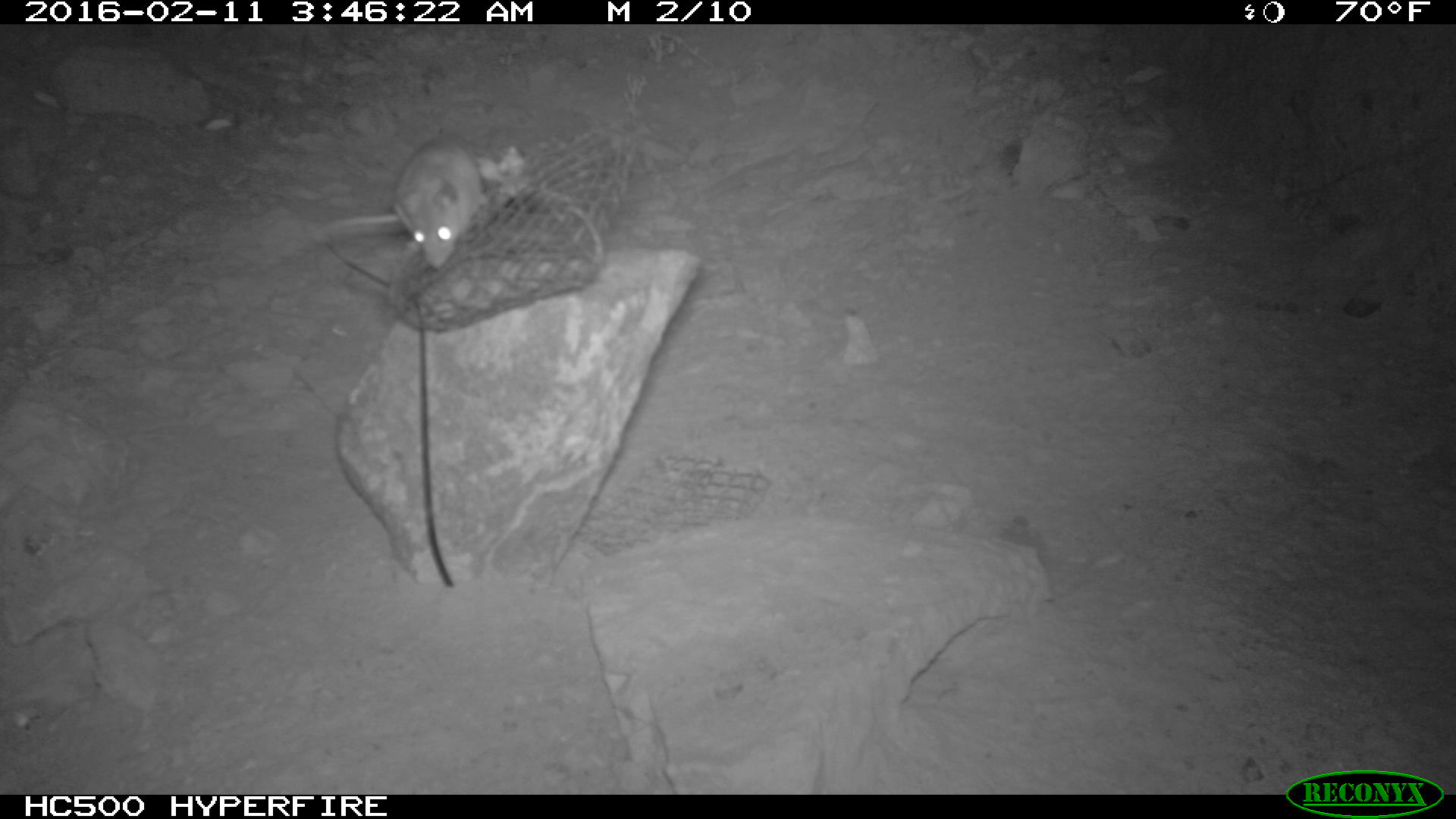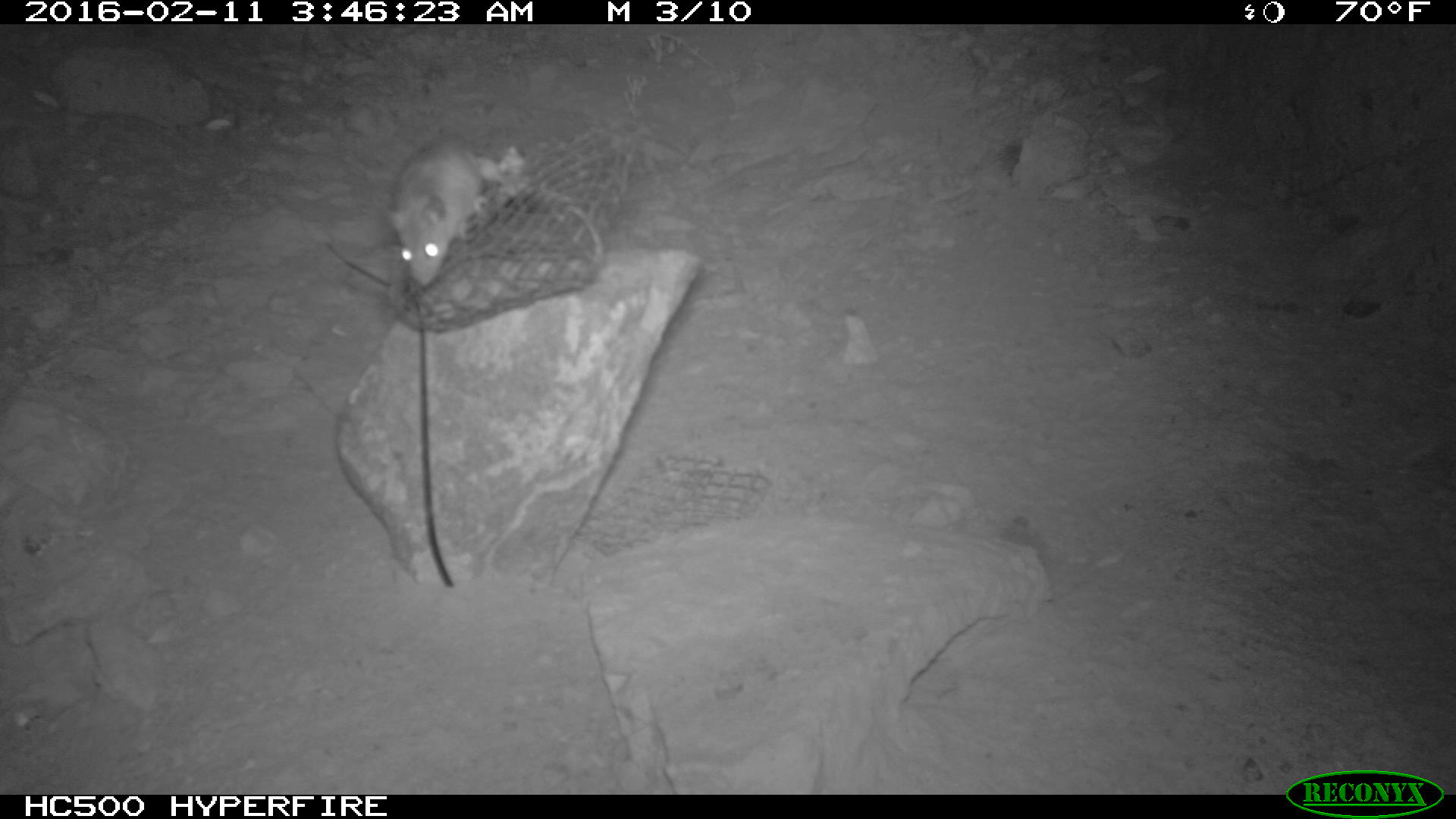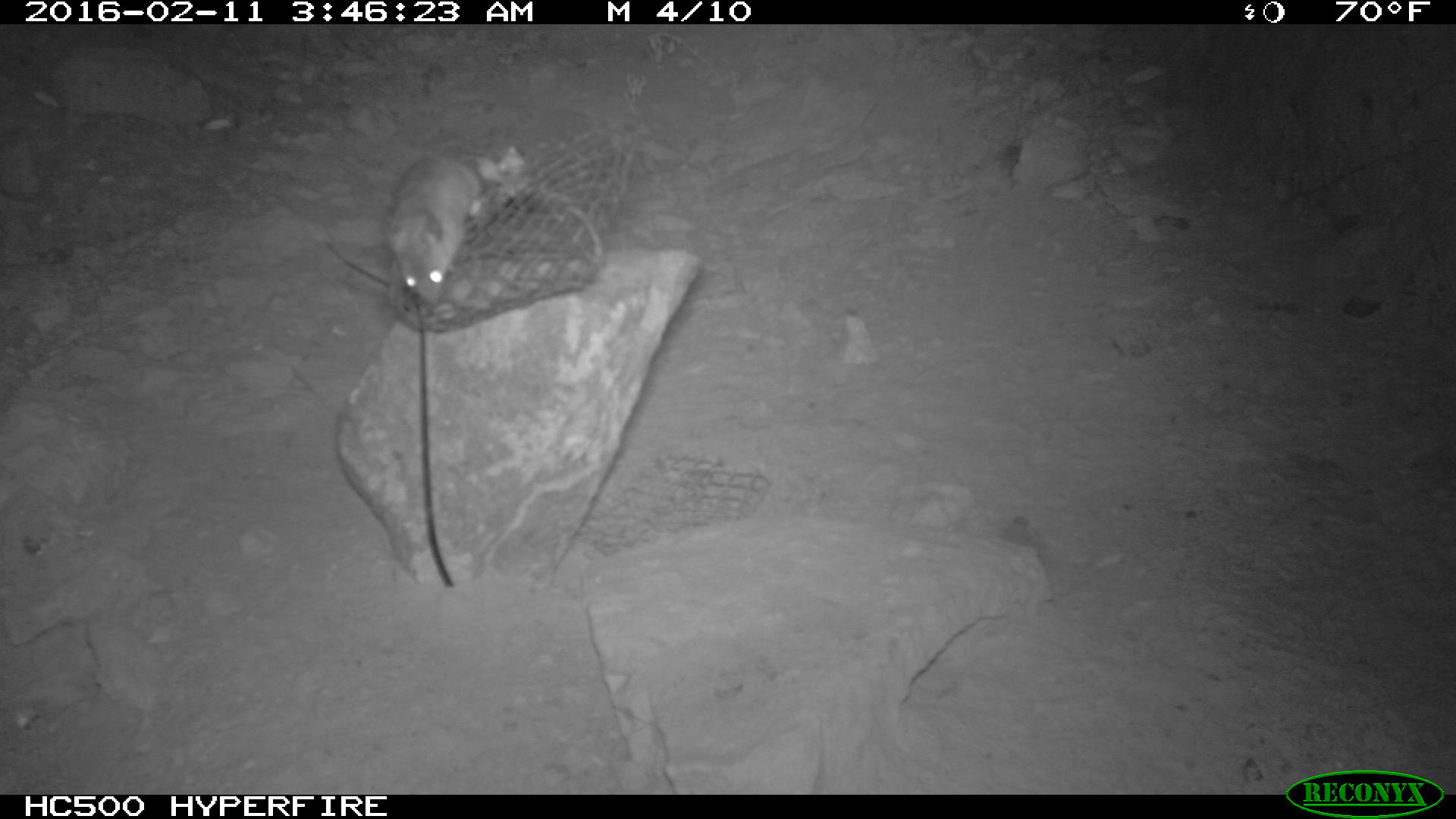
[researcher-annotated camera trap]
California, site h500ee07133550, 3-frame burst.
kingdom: Animalia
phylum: Chordata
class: Mammalia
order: Rodentia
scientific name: Rodentia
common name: rodent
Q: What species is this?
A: Rodent (Rodentia).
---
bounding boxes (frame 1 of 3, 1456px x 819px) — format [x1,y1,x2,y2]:
rodent: [311,135,481,270]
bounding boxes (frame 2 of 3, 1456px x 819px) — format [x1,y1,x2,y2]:
rodent: [388,131,481,284]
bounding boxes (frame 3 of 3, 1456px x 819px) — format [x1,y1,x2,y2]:
rodent: [379,143,529,313]